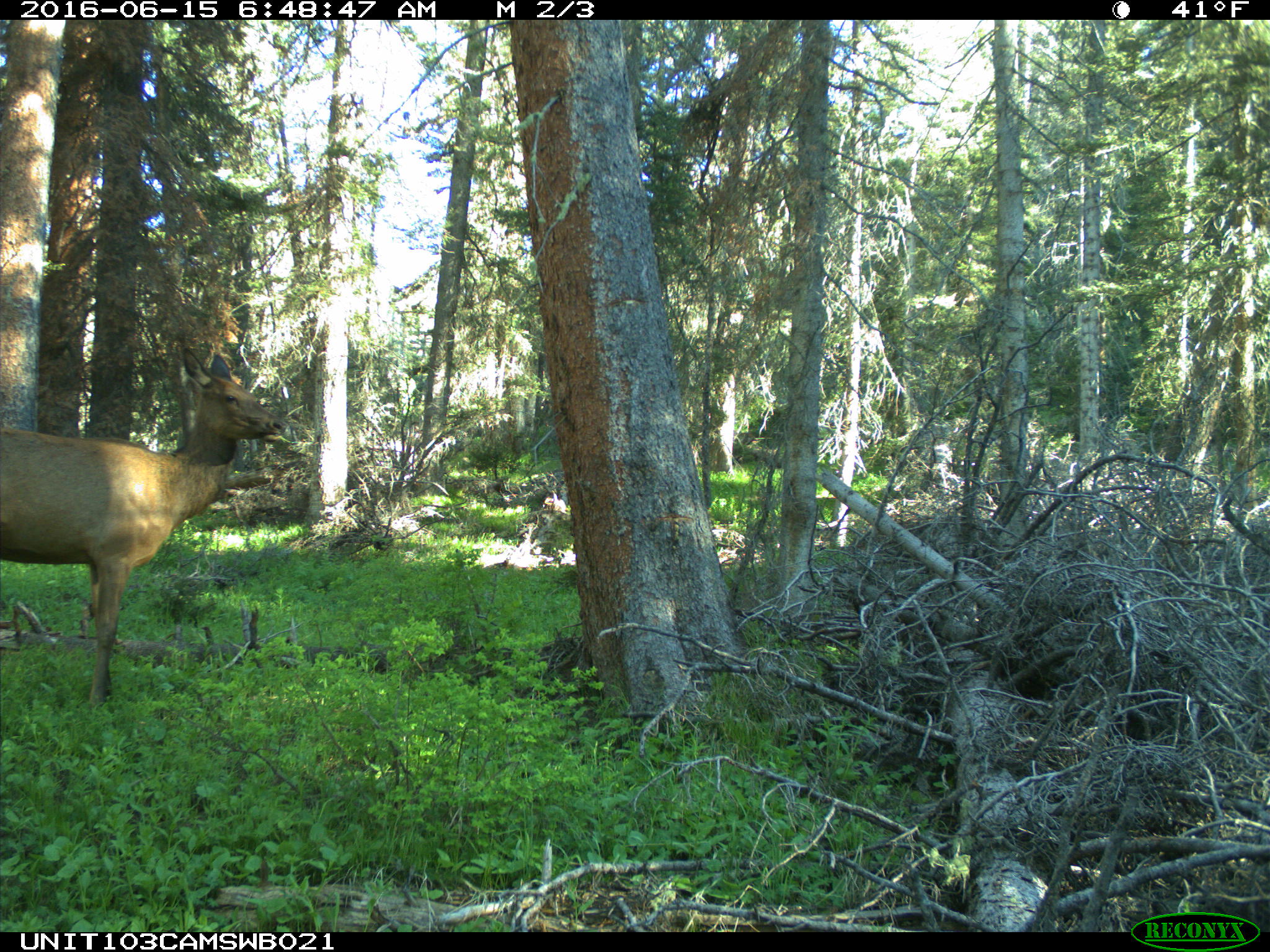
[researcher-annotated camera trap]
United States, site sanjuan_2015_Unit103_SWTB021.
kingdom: Animalia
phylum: Chordata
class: Mammalia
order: Artiodactyla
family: Cervidae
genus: Cervus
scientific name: Cervus elaphus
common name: red deer